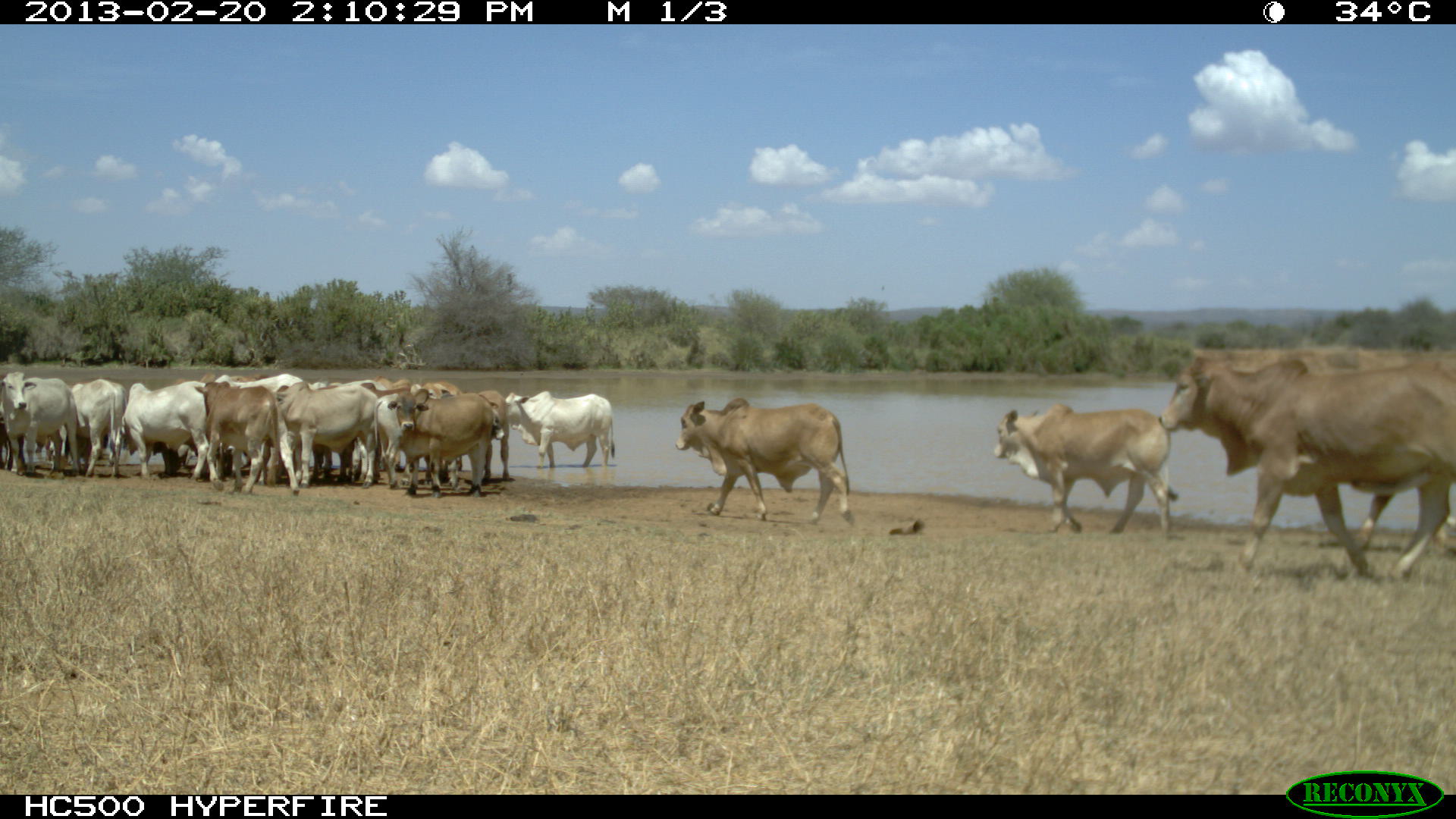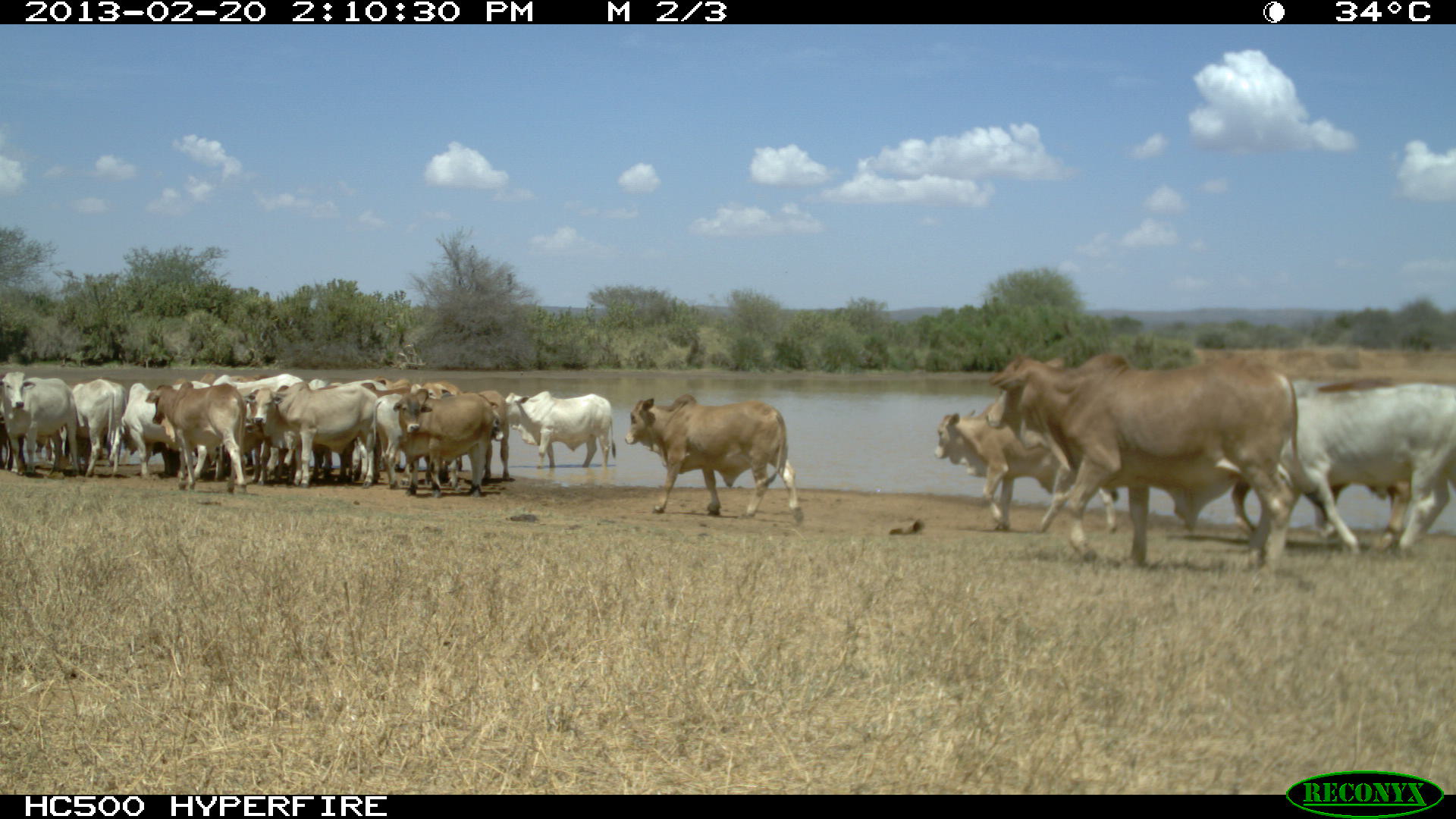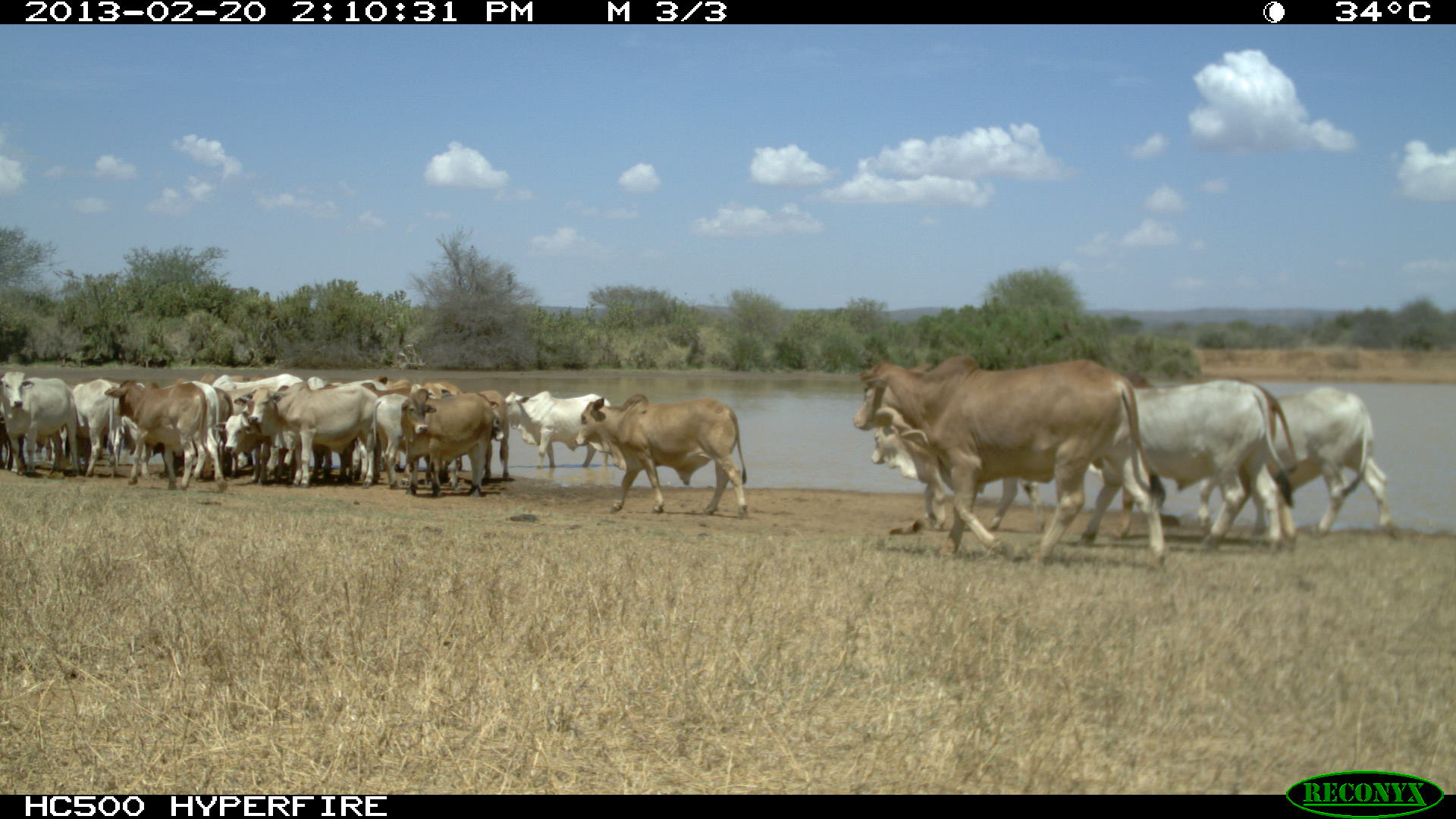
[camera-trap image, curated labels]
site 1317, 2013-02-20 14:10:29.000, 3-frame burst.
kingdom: Animalia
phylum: Chordata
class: Mammalia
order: Artiodactyla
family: Bovidae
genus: Bos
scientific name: Bos taurus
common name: domestic cattle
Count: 18.